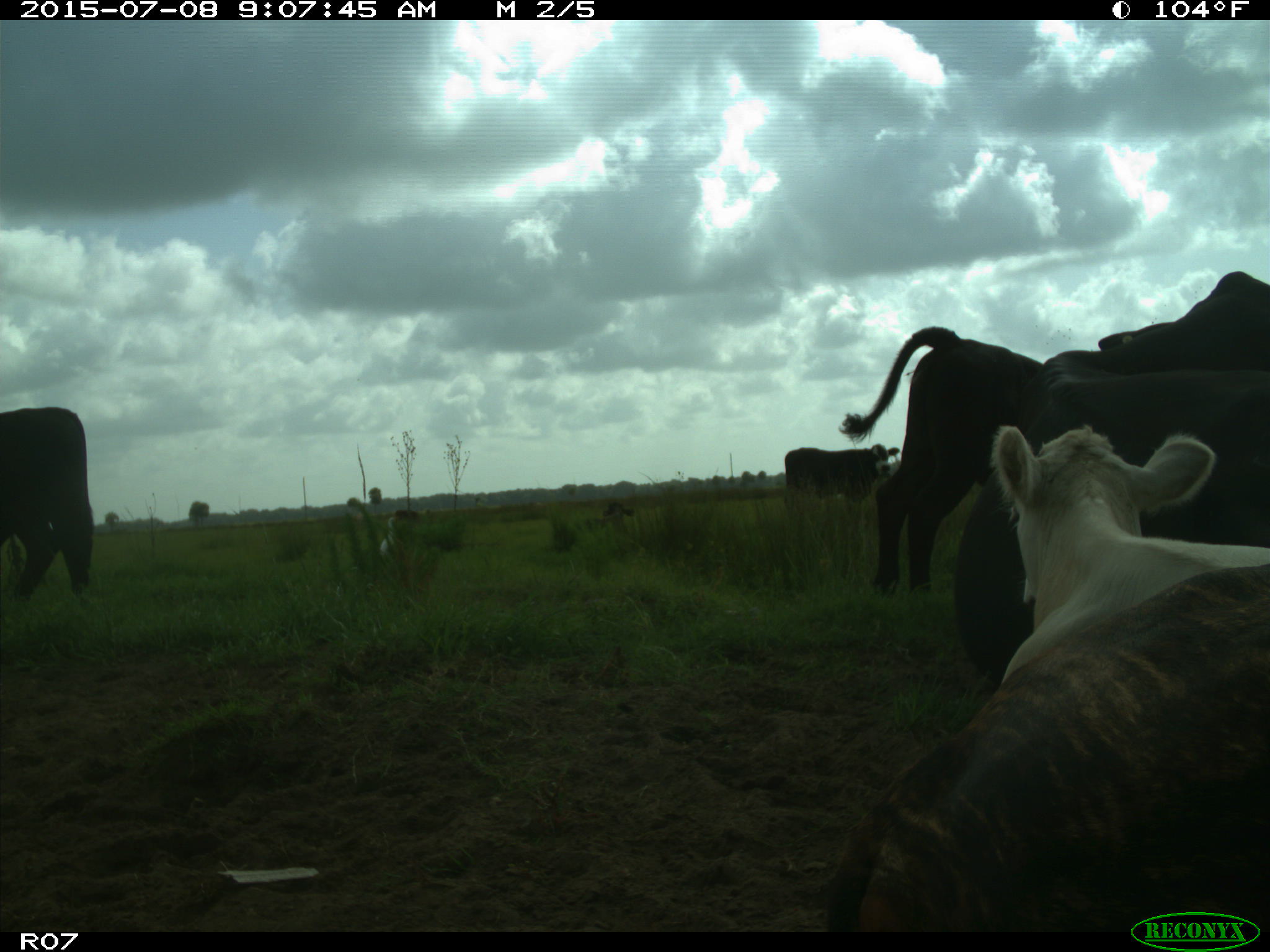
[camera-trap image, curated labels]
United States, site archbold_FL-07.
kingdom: Animalia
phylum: Chordata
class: Mammalia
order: Artiodactyla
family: Bovidae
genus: Bos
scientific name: Bos taurus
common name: domestic cow